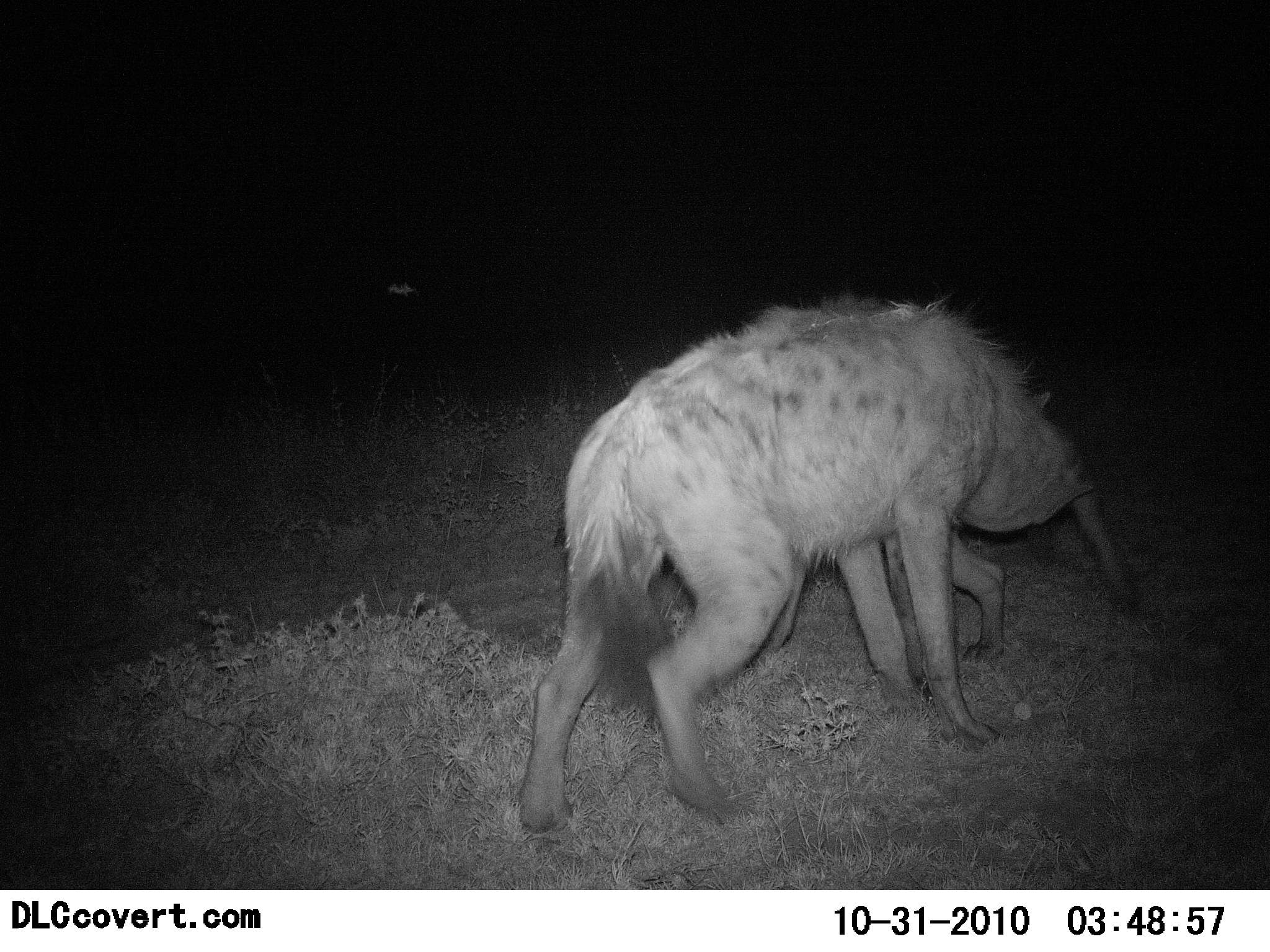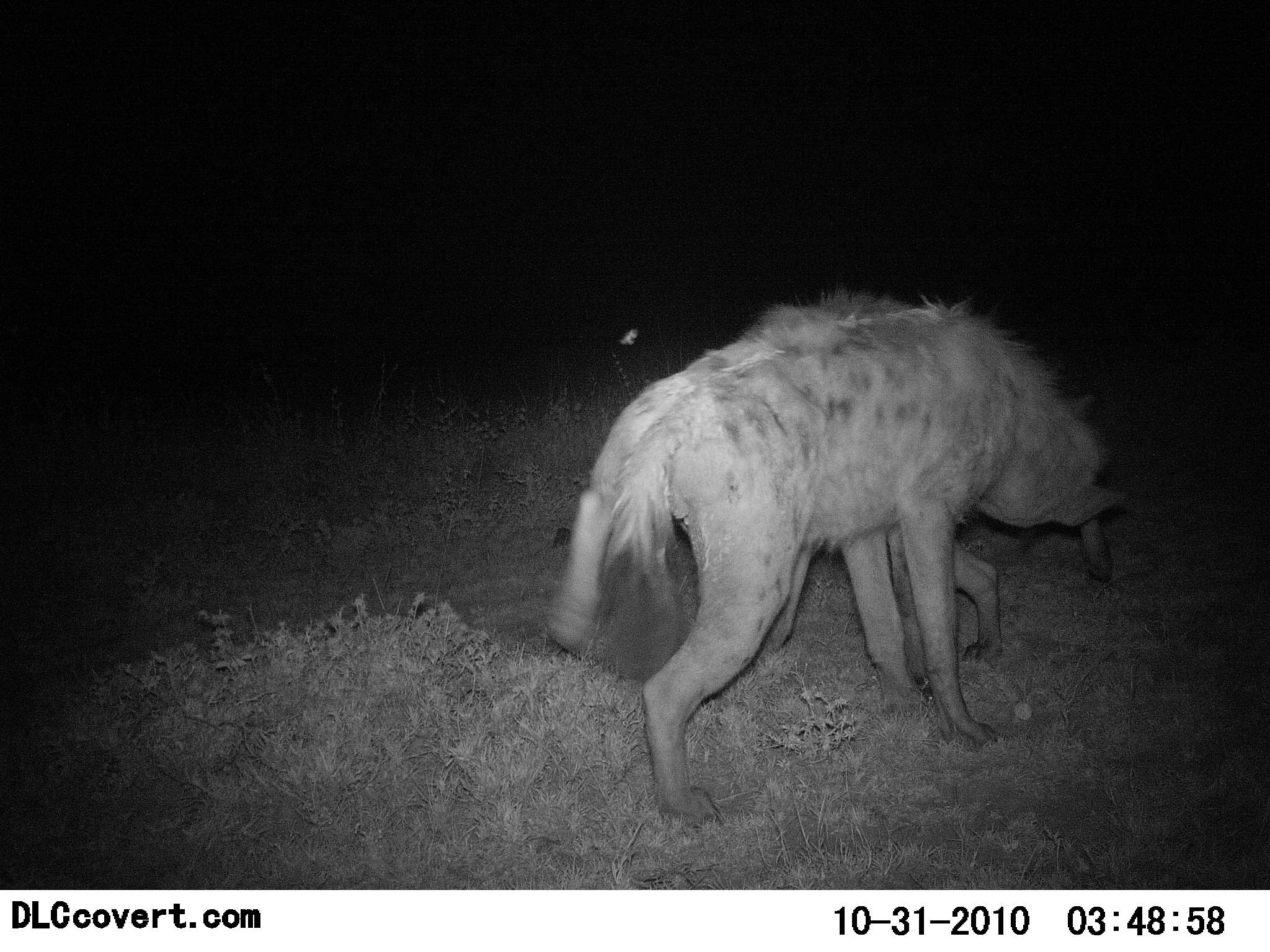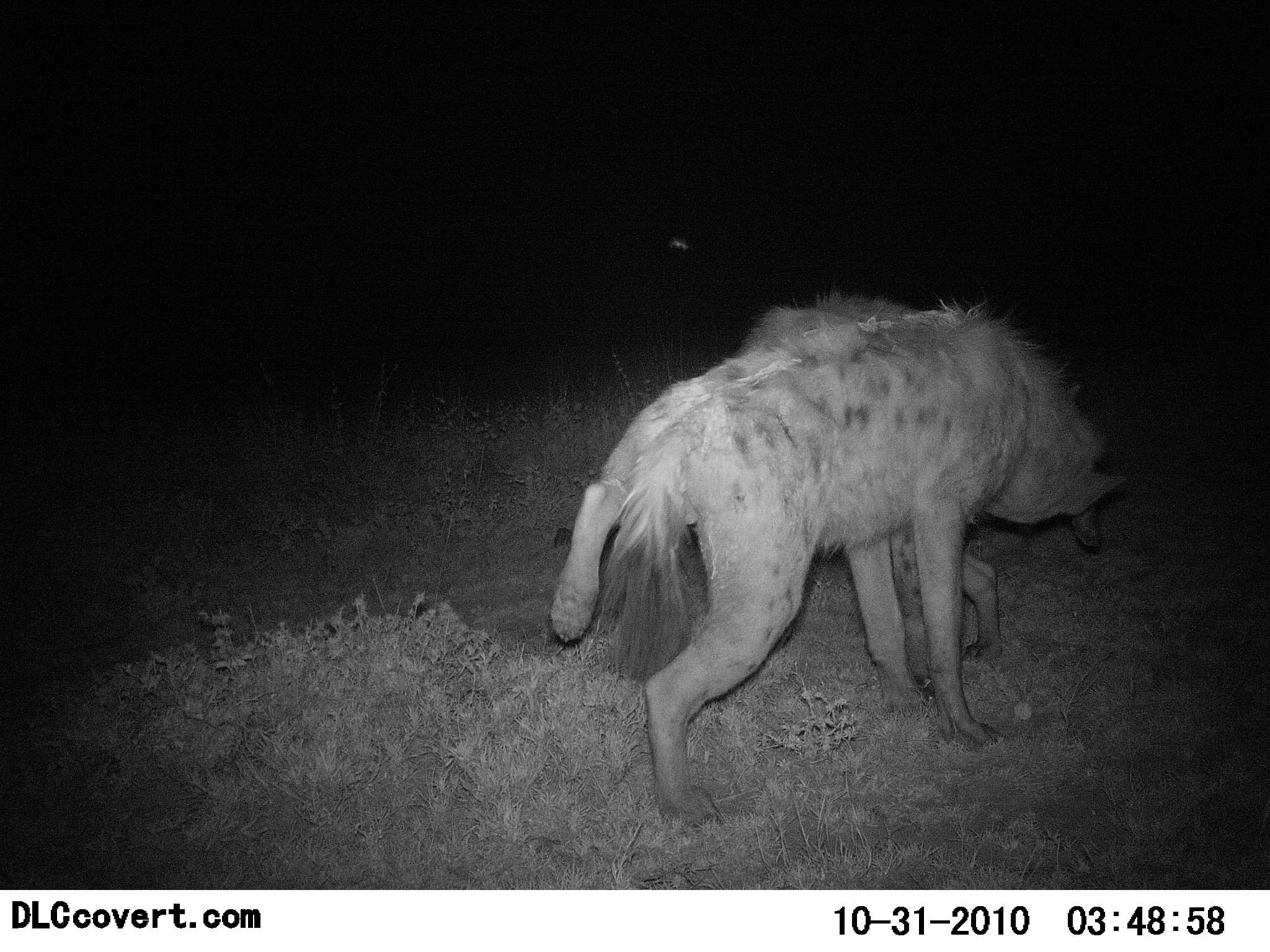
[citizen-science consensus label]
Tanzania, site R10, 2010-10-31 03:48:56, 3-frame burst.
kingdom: Animalia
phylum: Chordata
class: Mammalia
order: Carnivora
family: Hyaenidae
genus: Crocuta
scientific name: Crocuta crocuta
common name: spotted hyena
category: hyenaspotted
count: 2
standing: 29%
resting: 0%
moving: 19%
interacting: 76%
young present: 0%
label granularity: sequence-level